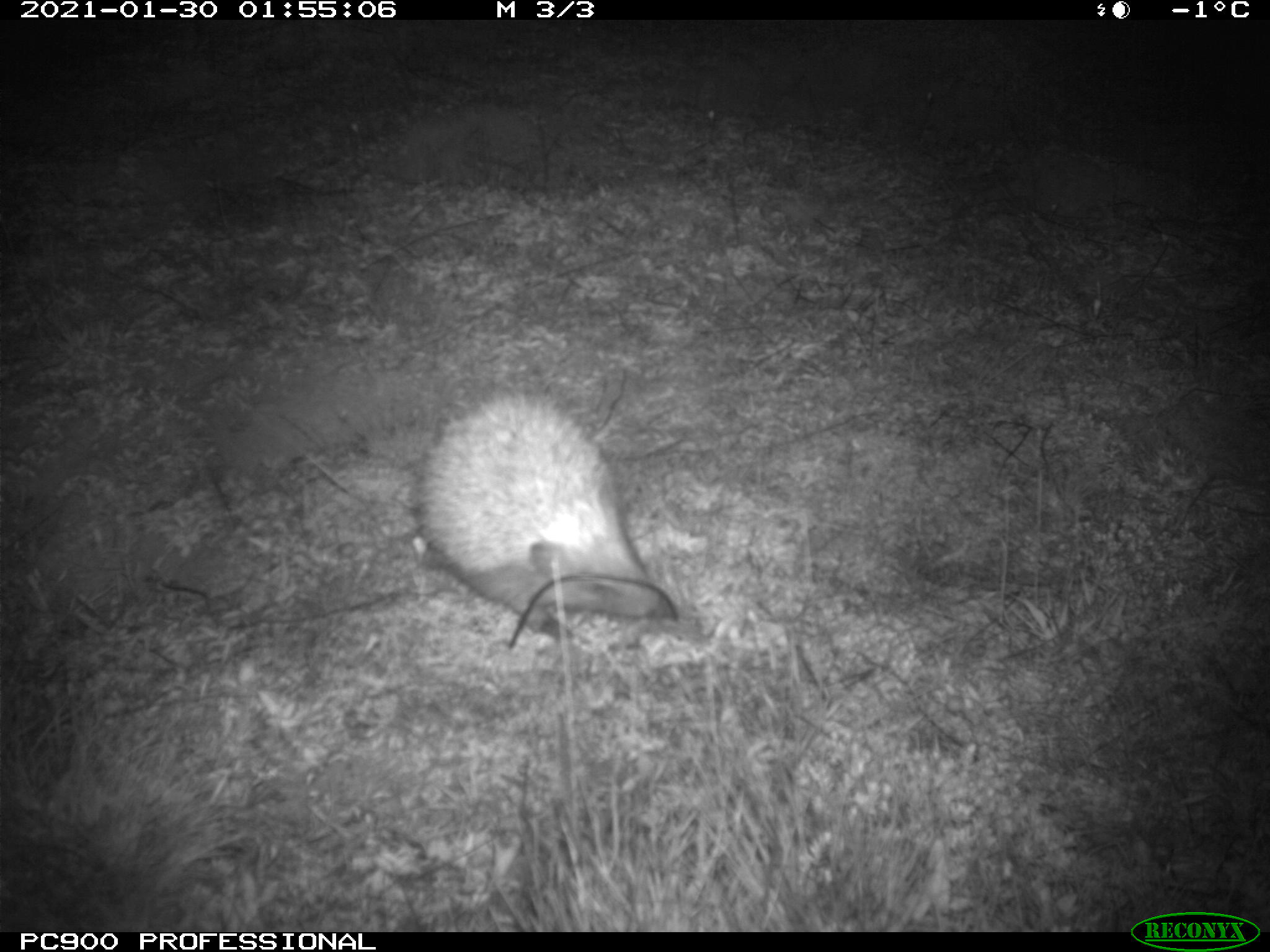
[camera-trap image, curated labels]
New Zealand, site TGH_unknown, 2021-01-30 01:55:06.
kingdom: Animalia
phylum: Chordata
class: Mammalia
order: Eulipotyphla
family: Erinaceidae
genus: Erinaceus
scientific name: Erinaceus europaeus europaeus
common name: european hedgehog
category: hedgehog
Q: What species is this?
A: Hedgehog (european hedgehog) (Erinaceus europaeus europaeus).